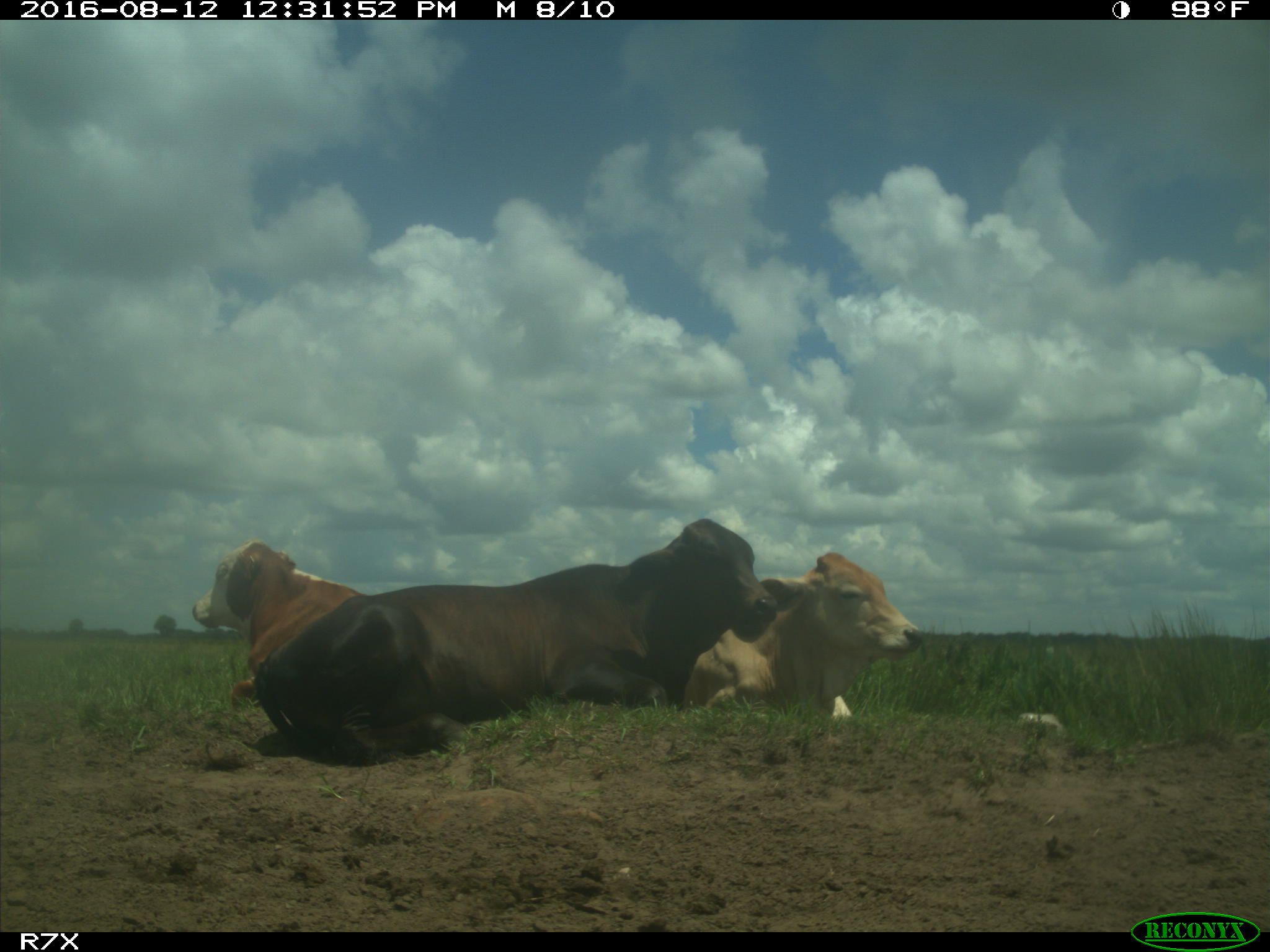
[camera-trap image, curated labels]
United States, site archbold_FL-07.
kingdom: Animalia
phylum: Chordata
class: Mammalia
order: Artiodactyla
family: Bovidae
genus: Bos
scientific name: Bos taurus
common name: domestic cow